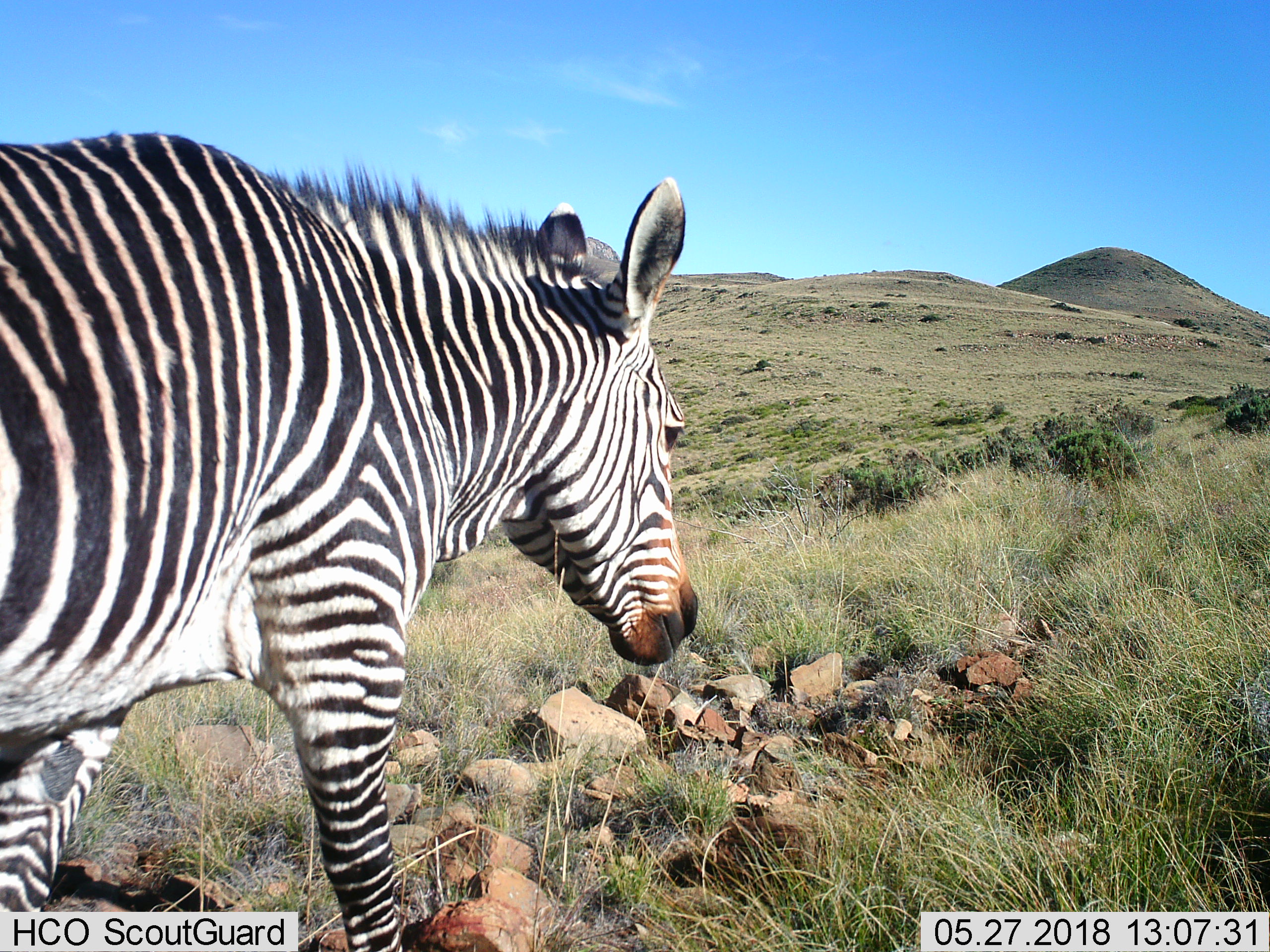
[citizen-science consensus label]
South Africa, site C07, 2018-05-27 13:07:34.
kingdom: Animalia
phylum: Chordata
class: Mammalia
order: Perissodactyla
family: Equidae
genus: Equus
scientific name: Equus zebra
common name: mountain zebra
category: zebramountain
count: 1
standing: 0%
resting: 0%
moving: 100%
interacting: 0%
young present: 0%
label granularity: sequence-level